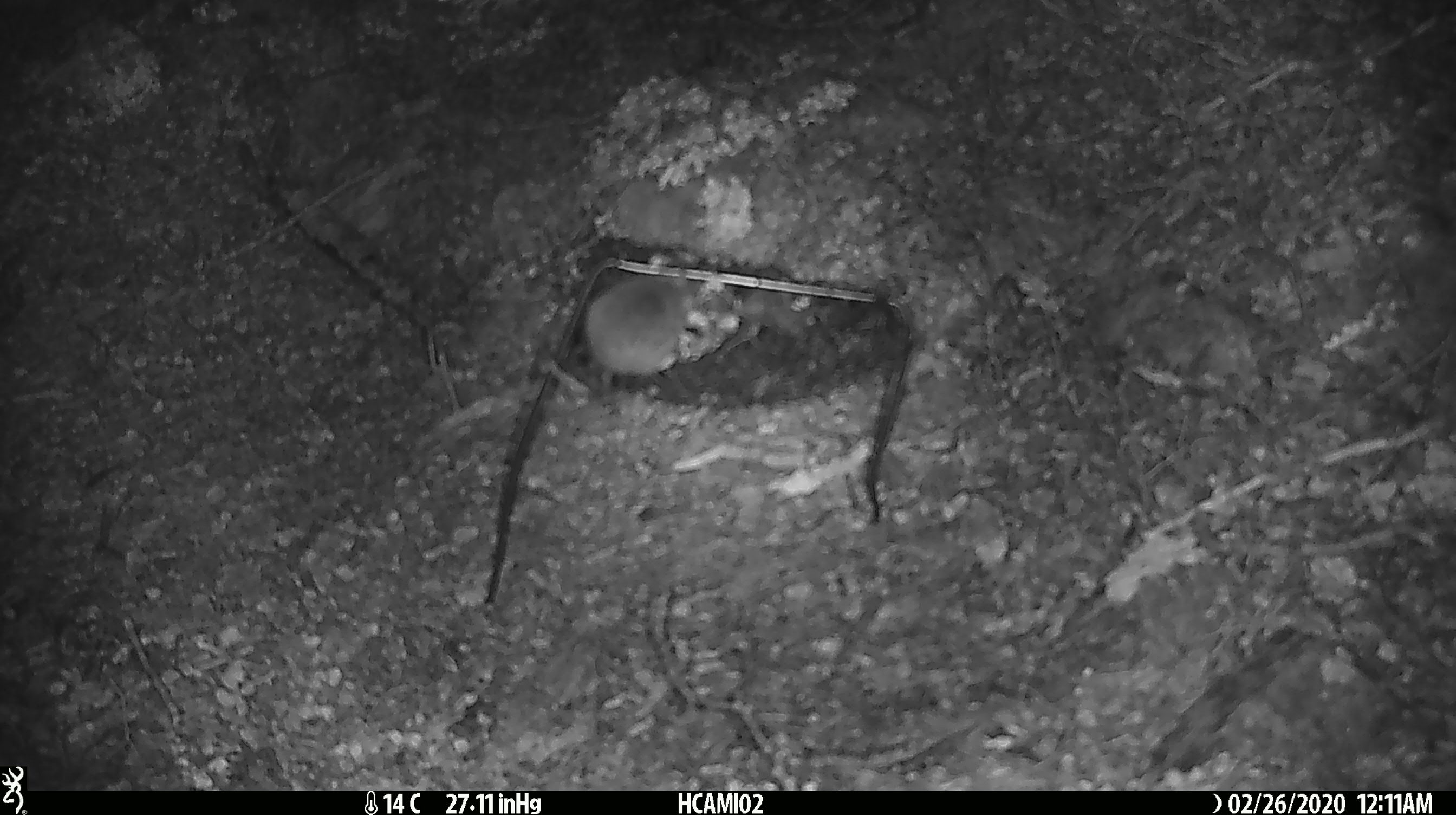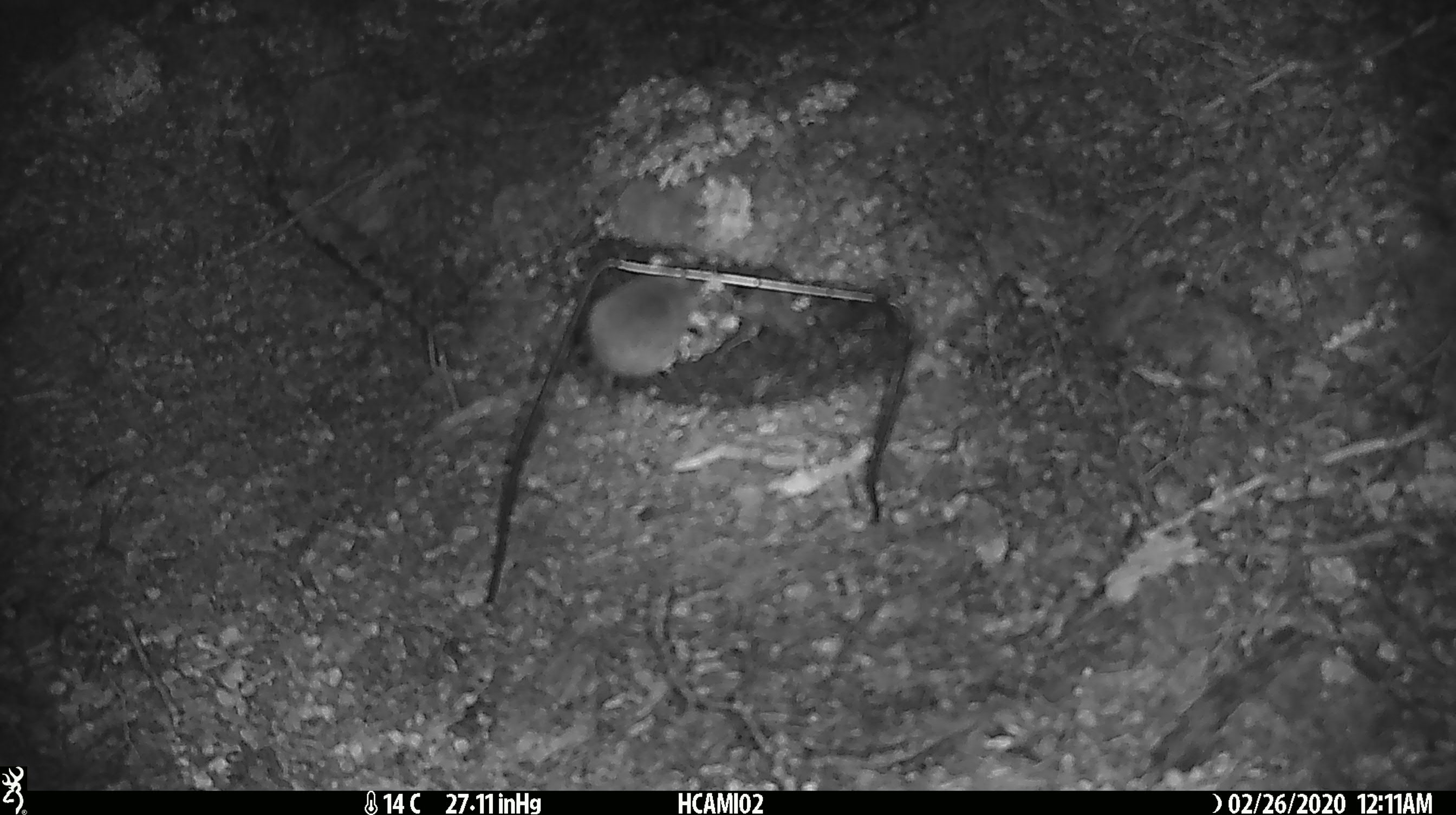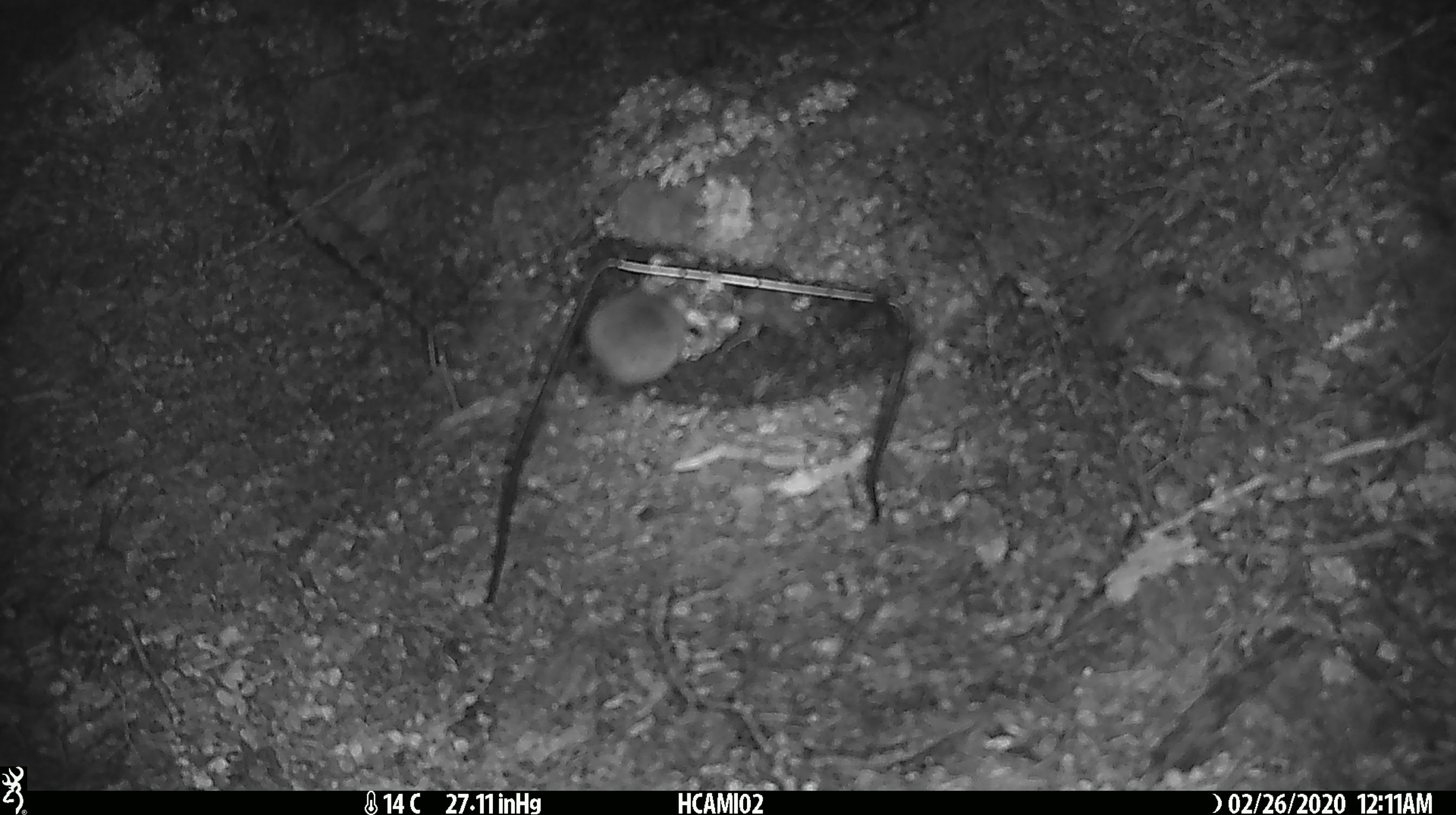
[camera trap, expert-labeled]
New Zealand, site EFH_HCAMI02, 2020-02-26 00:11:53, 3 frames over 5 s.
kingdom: Animalia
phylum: Chordata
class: Mammalia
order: Rodentia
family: Muridae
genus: Mus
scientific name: Mus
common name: mouse